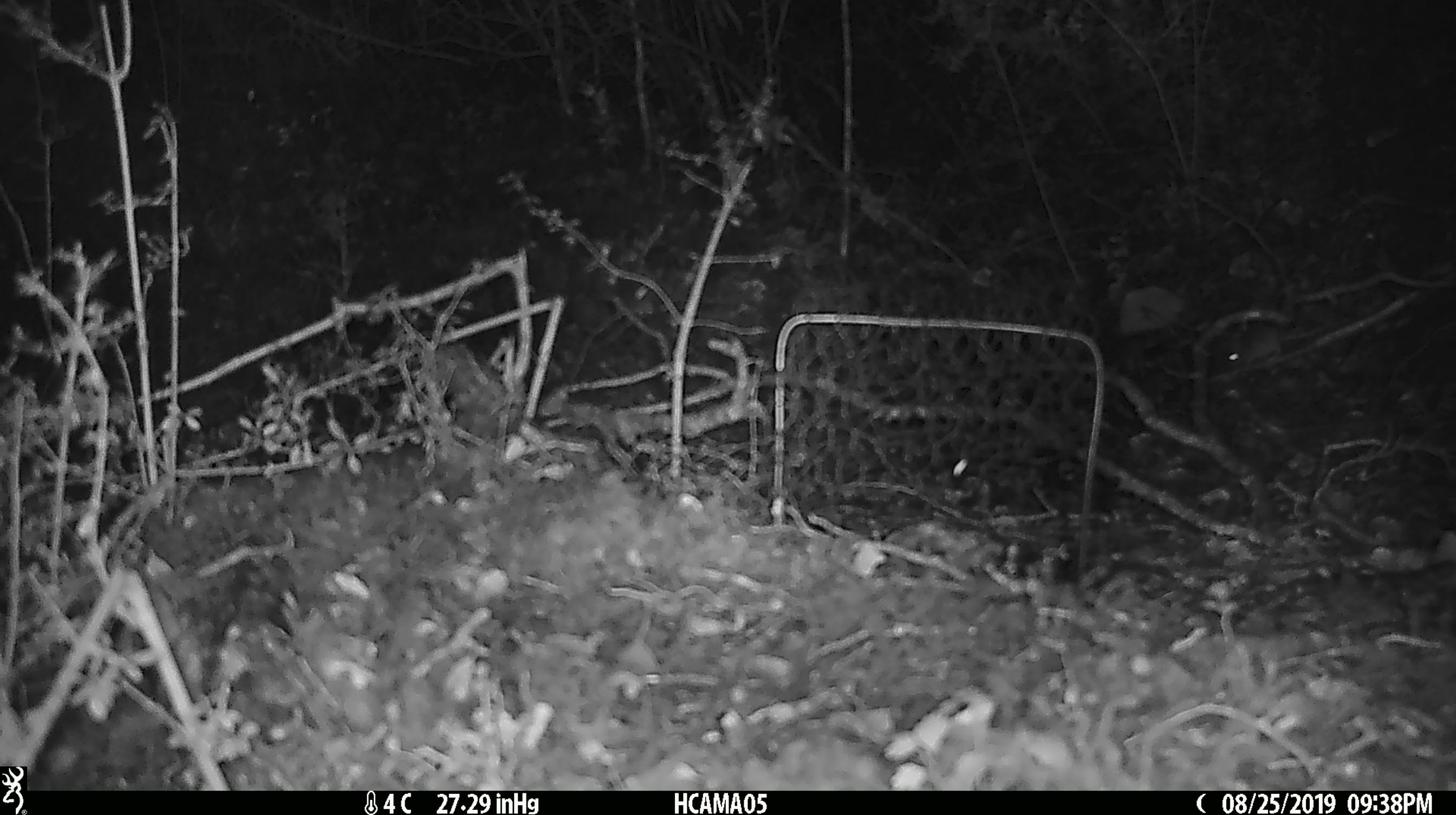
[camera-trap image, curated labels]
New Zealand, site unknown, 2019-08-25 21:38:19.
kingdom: Animalia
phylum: Chordata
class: Mammalia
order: Rodentia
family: Muridae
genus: Mus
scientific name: Mus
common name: mouse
Mouse (Mus).